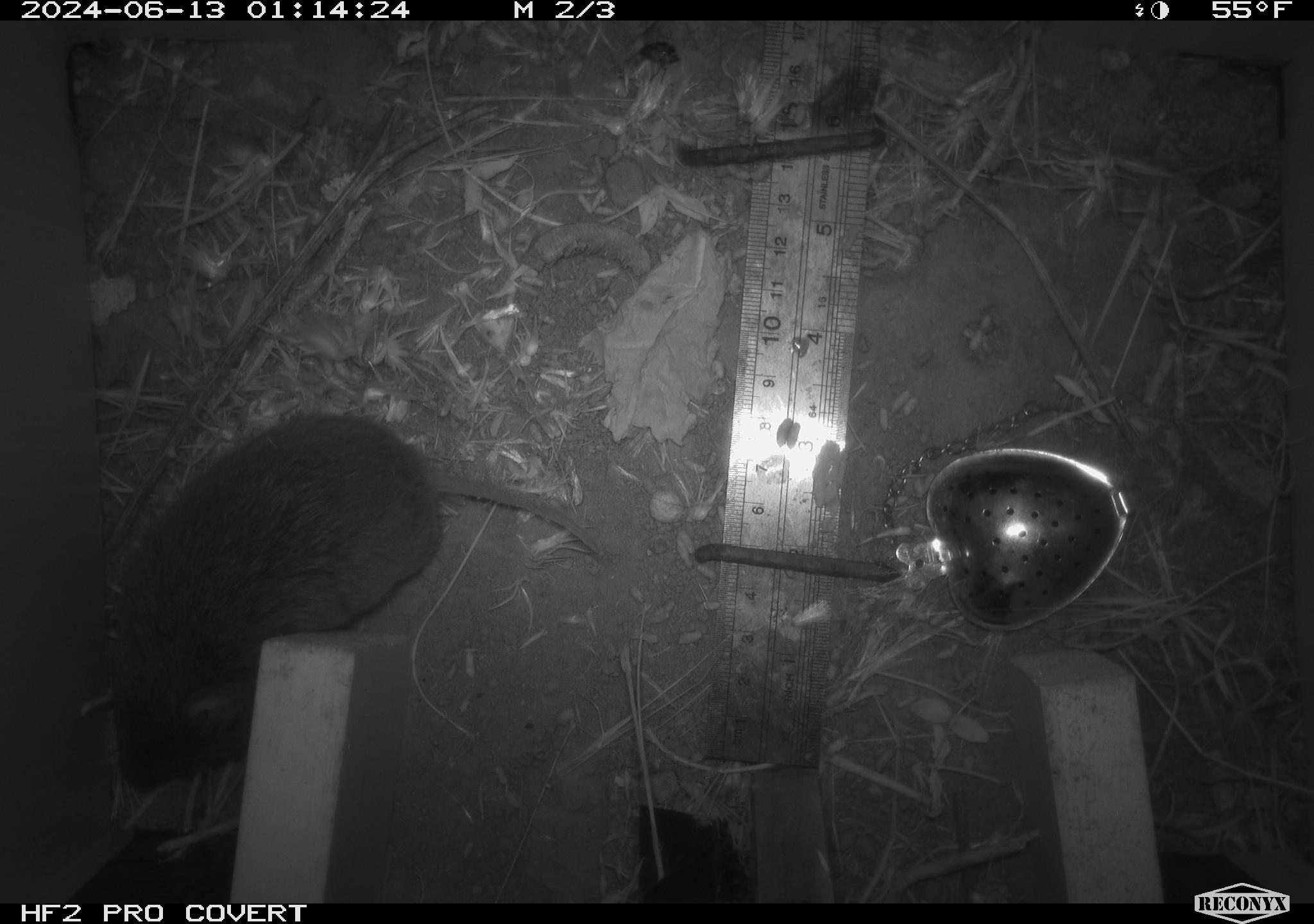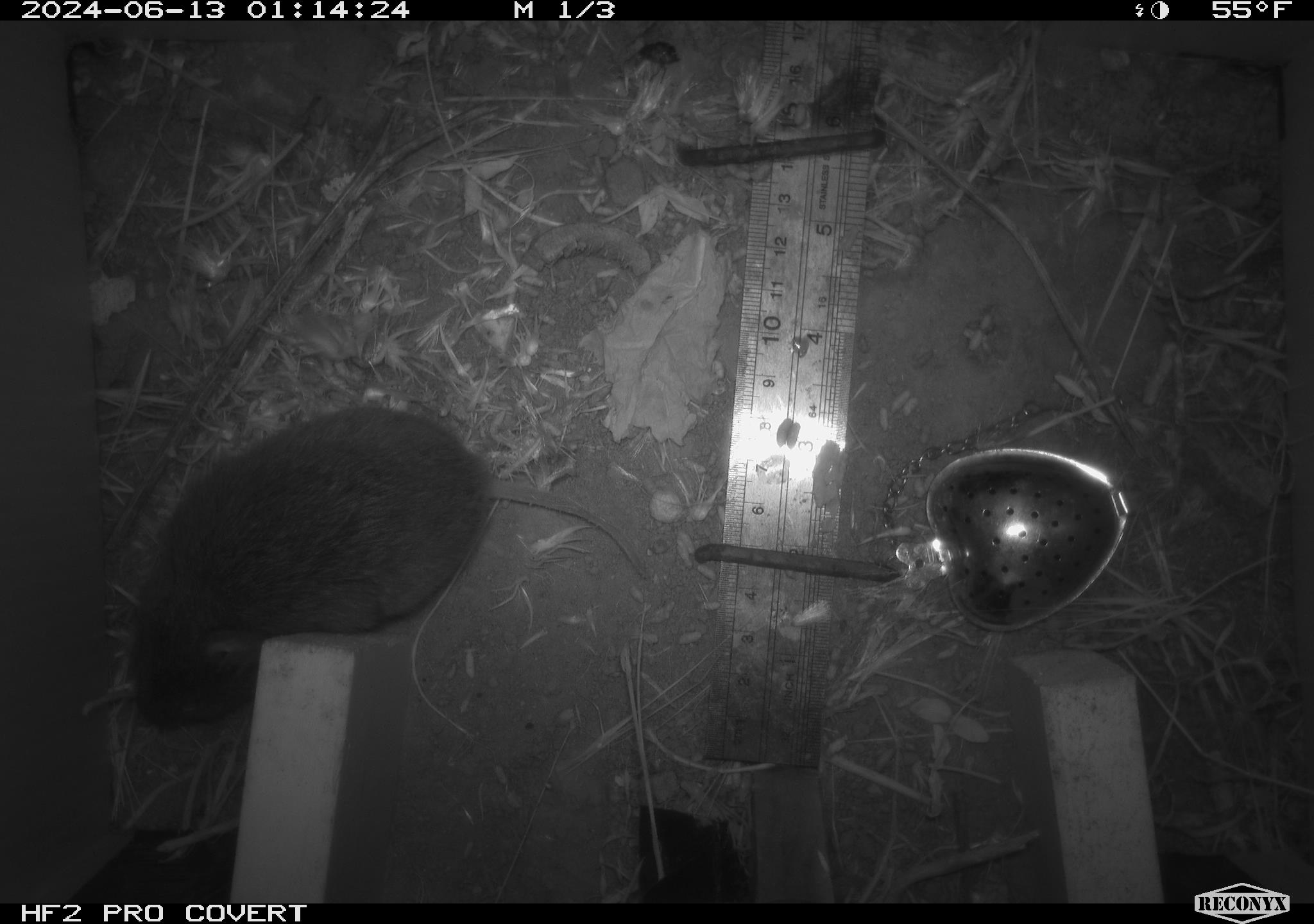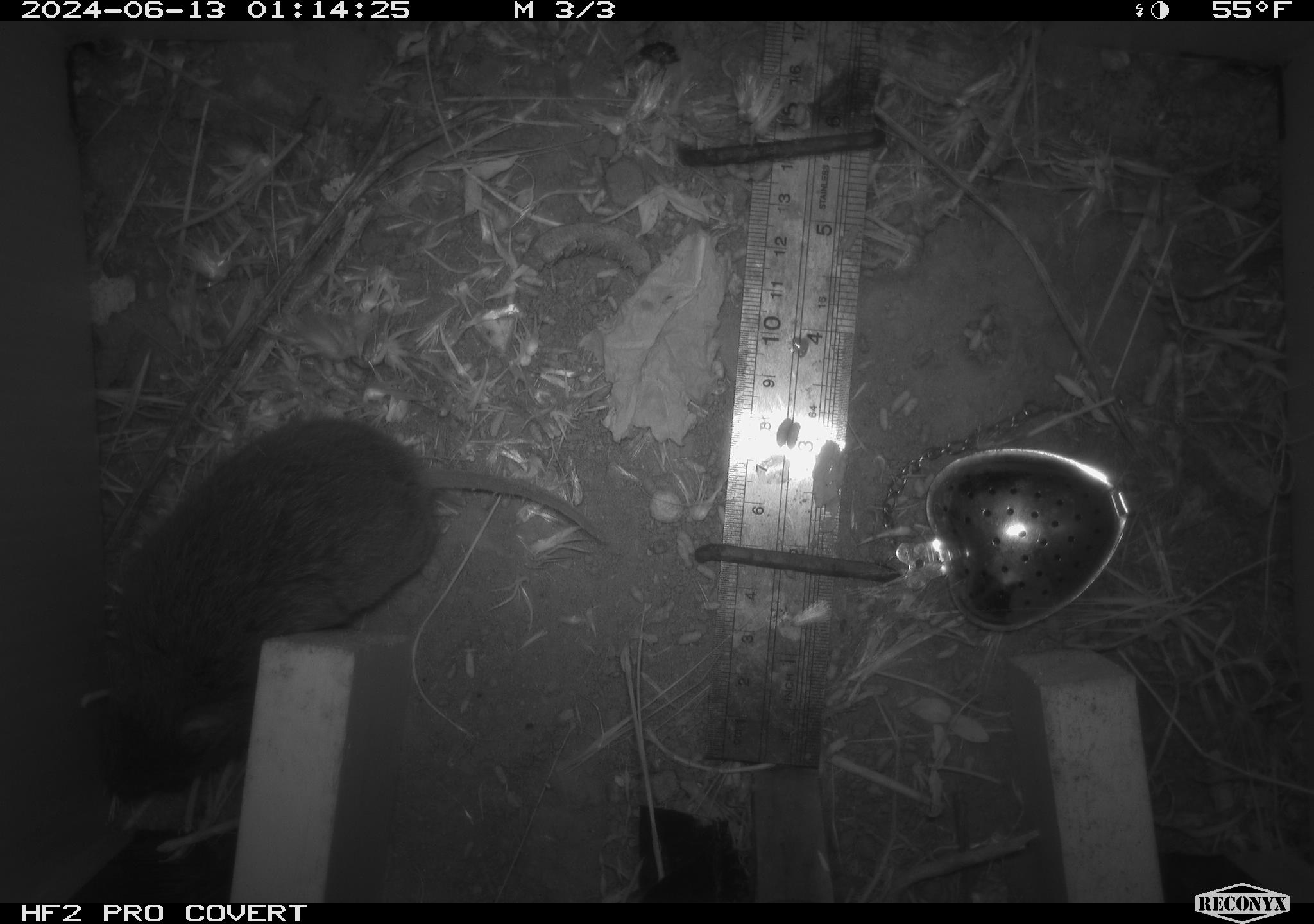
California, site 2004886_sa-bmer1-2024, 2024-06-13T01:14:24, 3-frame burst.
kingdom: Animalia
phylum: Chordata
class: Mammalia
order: Rodentia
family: Cricetidae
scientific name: Cricetidae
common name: hamsters, voles, lemmings, and allies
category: cricetidae family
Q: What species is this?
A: Cricetidae family (hamsters, voles, lemmings, and allies) (Cricetidae).